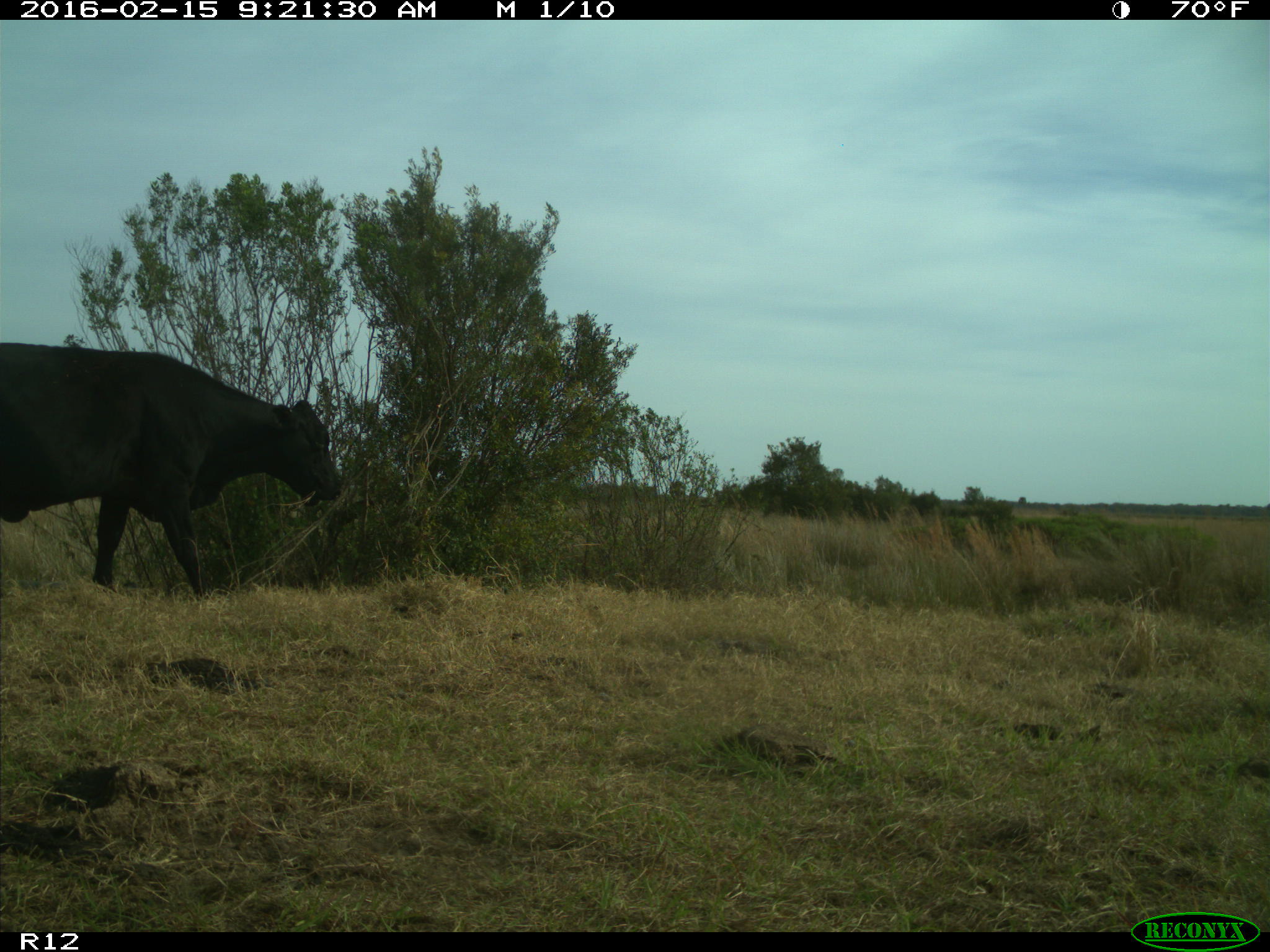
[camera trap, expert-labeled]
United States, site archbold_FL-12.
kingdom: Animalia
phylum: Chordata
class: Mammalia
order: Artiodactyla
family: Bovidae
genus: Bos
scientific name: Bos taurus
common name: domestic cow